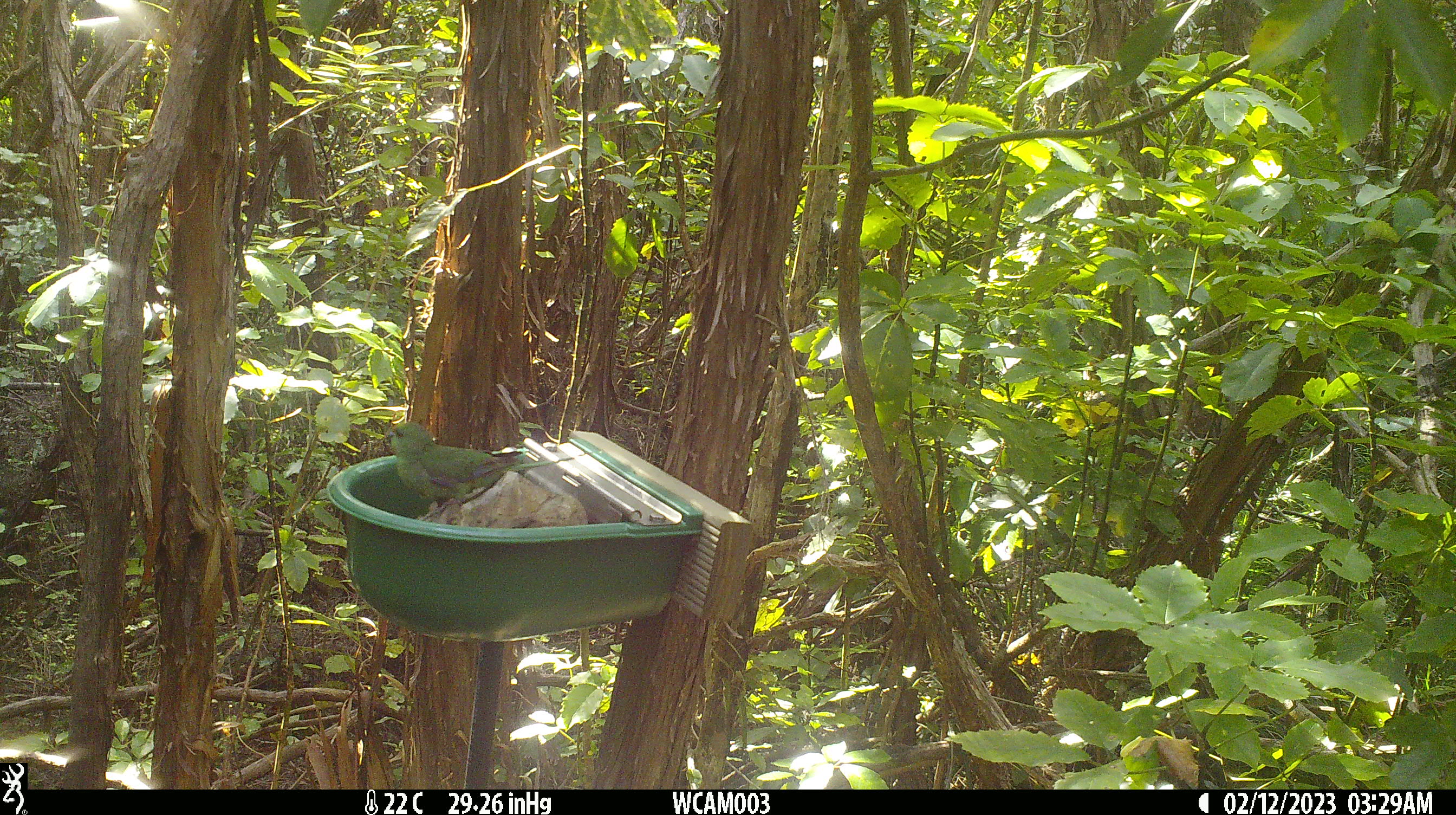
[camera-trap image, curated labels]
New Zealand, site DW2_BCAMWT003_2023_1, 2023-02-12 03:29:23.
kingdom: Animalia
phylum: Chordata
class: Aves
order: Psittaciformes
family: Psittaculidae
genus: Cyanoramphus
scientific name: Cyanoramphus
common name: parakeet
Parakeet (Cyanoramphus).